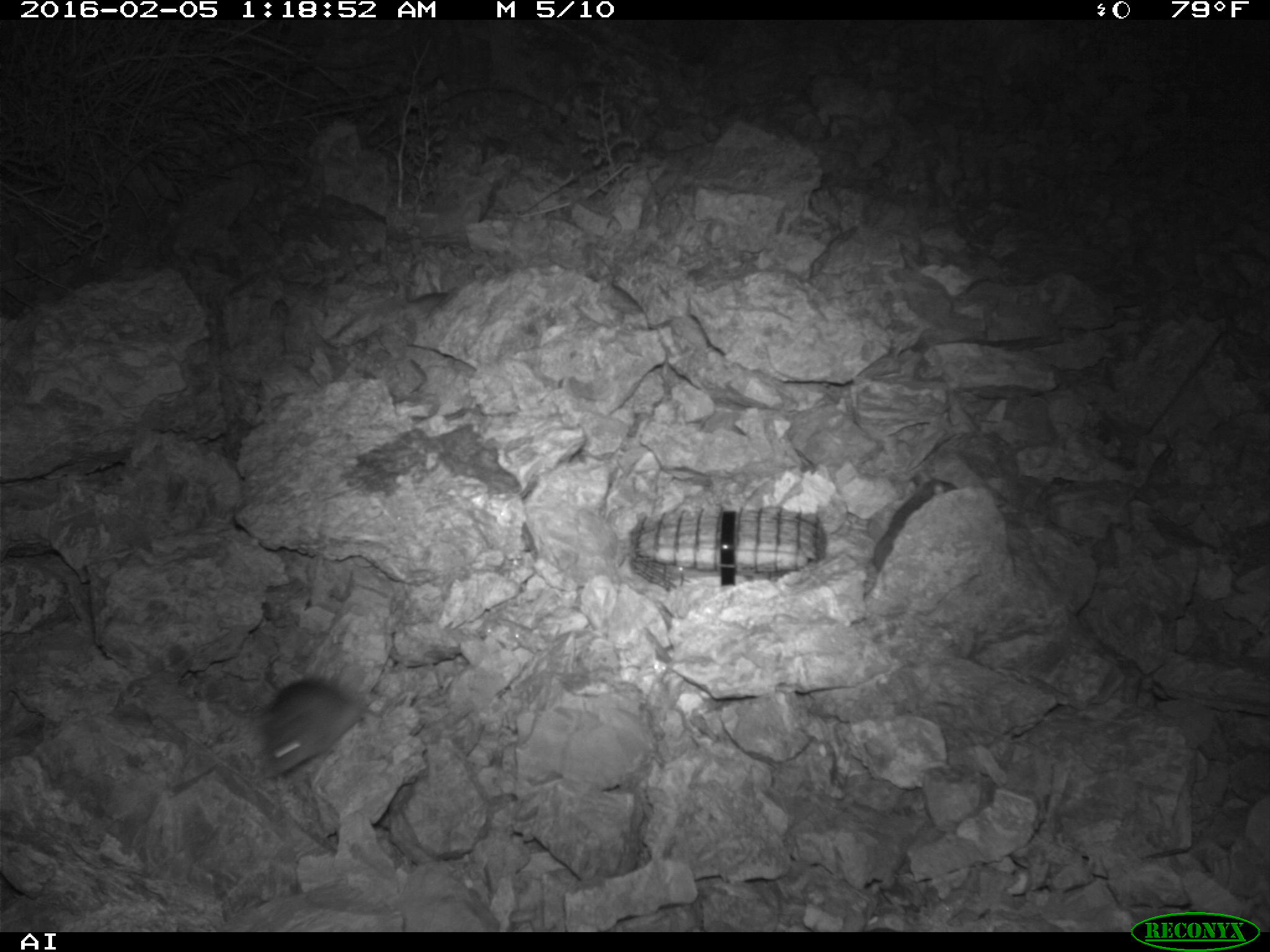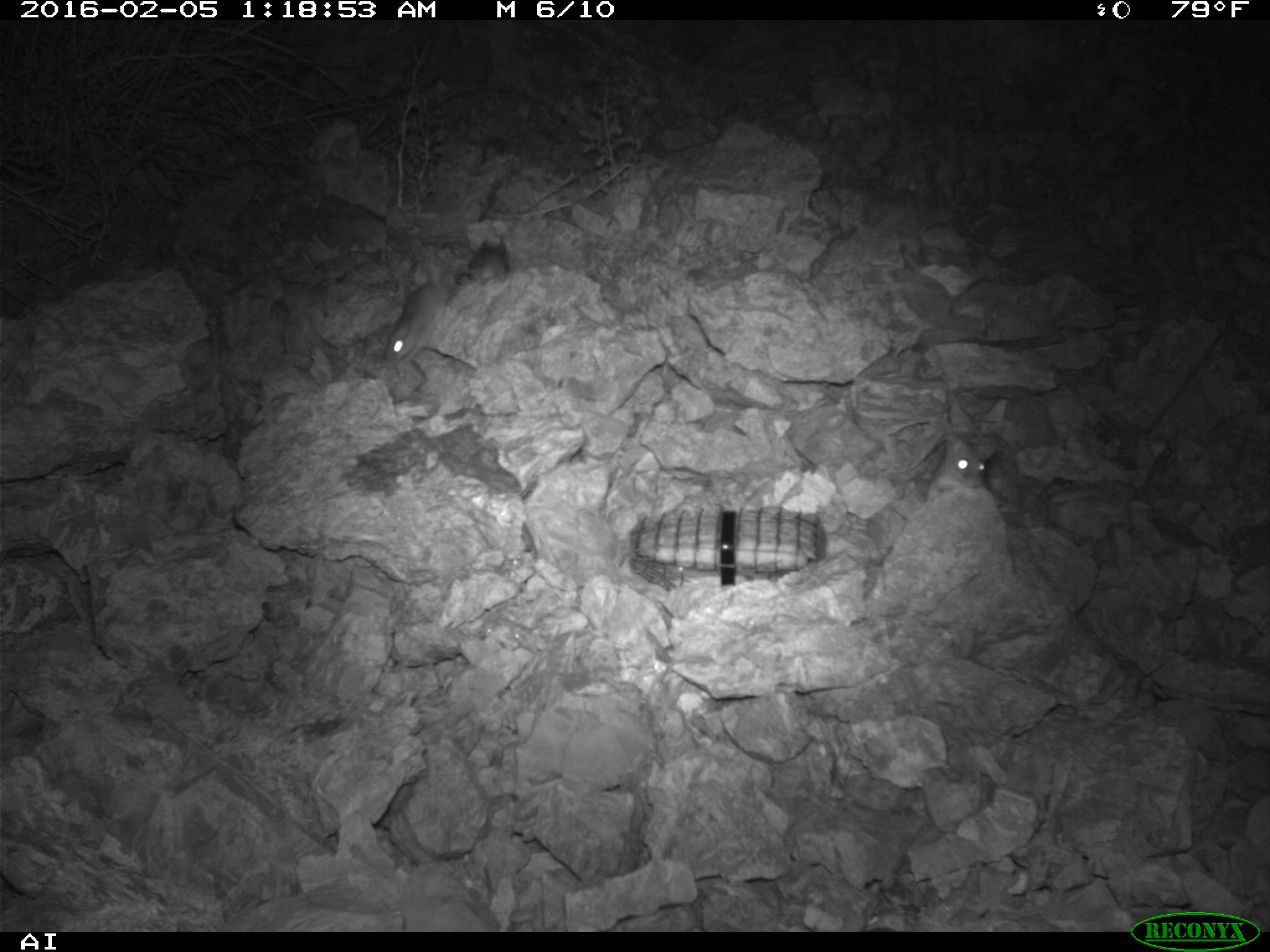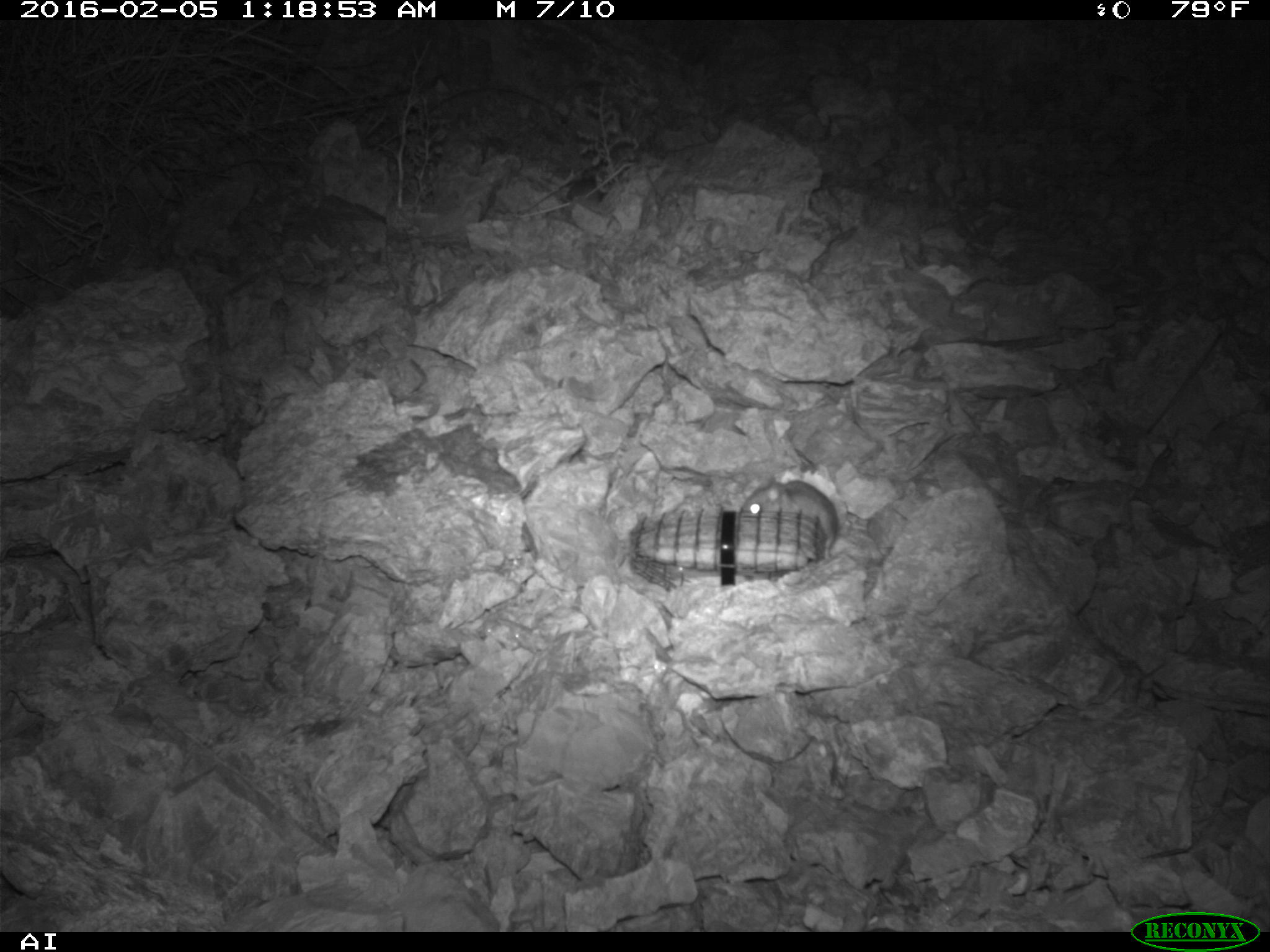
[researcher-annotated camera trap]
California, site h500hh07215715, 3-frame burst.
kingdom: Animalia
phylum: Chordata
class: Mammalia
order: Rodentia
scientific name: Rodentia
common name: rodent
Rodent (Rodentia).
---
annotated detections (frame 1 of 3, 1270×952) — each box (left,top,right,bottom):
rodent: (258,675,373,779)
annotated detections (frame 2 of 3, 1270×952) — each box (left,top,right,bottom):
rodent: (381,282,446,362); (925,437,995,500); (453,237,509,285)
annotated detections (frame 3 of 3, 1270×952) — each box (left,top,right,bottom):
rodent: (739,477,840,562)